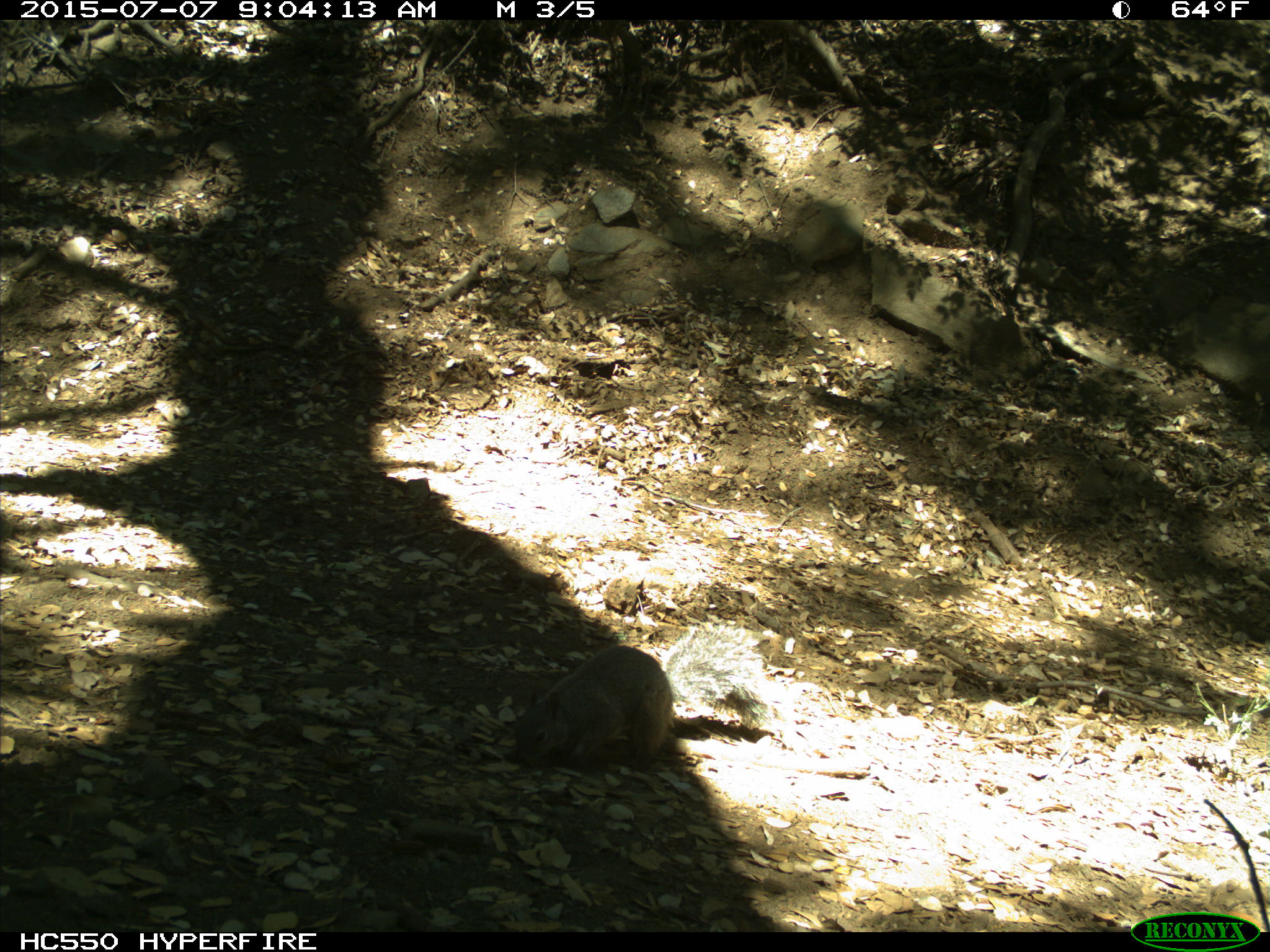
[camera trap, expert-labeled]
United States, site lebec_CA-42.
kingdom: Animalia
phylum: Chordata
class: Mammalia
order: Rodentia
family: Sciuridae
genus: Sciurus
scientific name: Sciurus carolinensis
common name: eastern gray squirrel